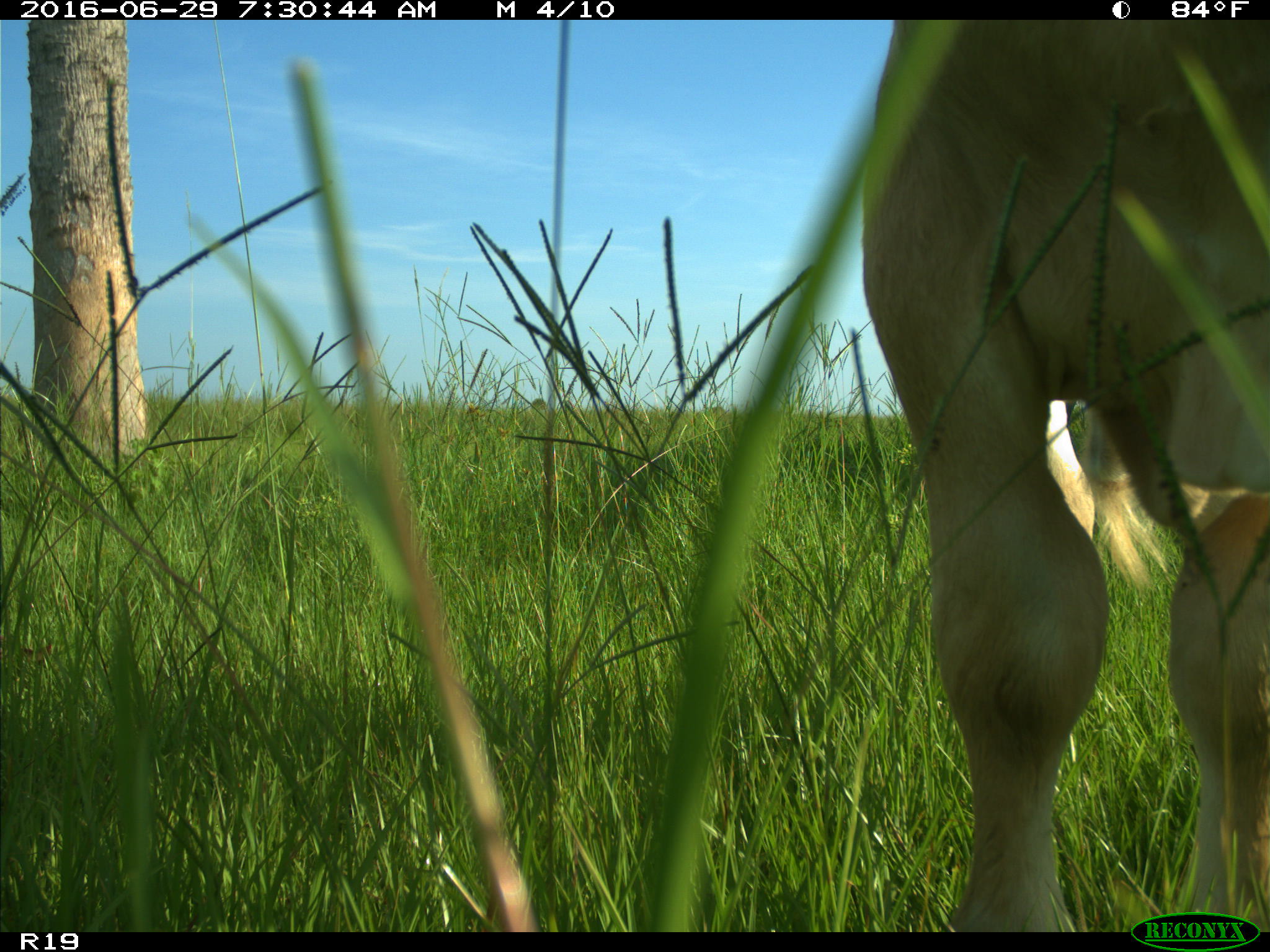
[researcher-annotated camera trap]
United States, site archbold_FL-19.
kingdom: Animalia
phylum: Chordata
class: Mammalia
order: Artiodactyla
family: Bovidae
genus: Bos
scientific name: Bos taurus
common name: domestic cow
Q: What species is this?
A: Bos taurus (domestic cow).